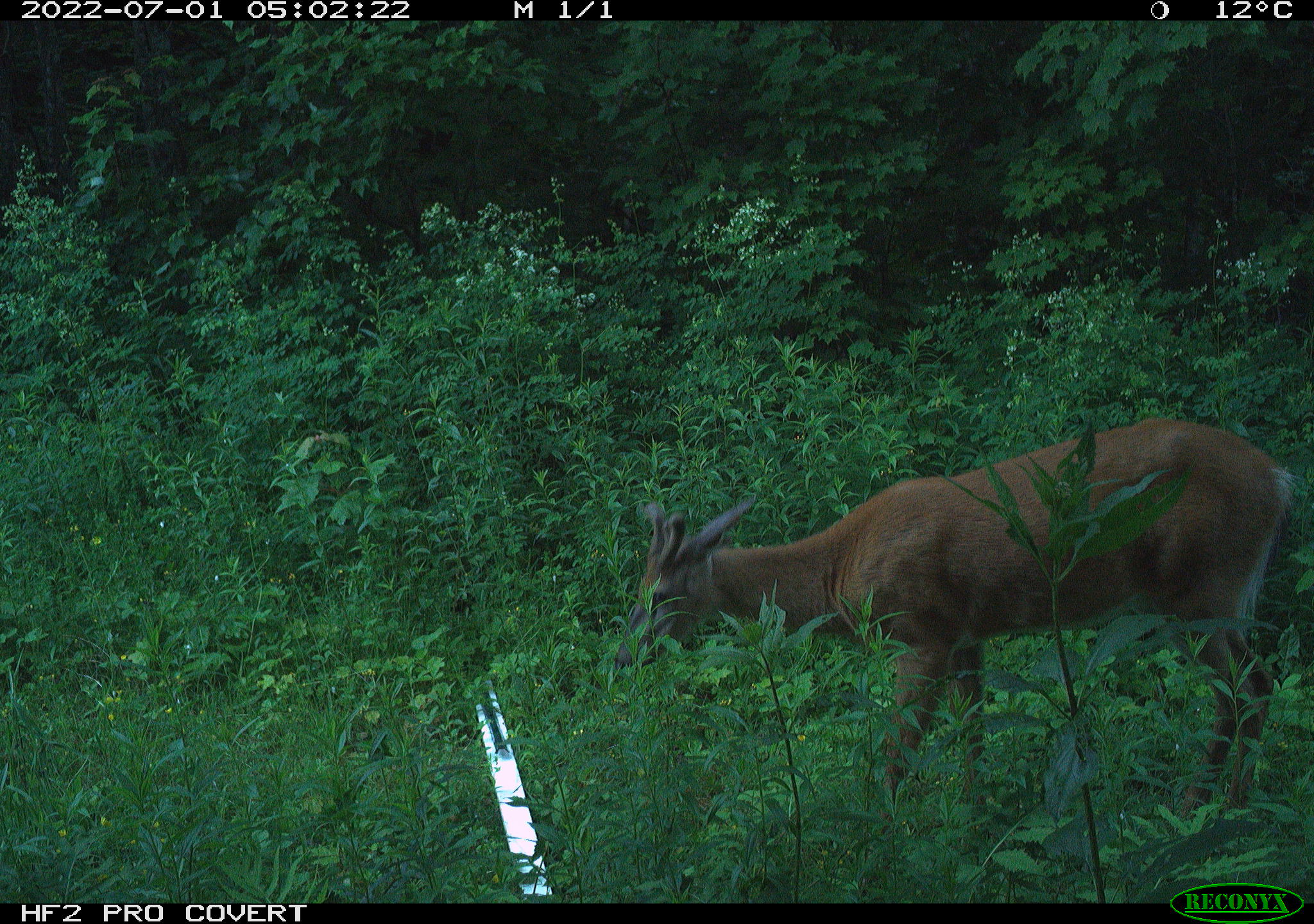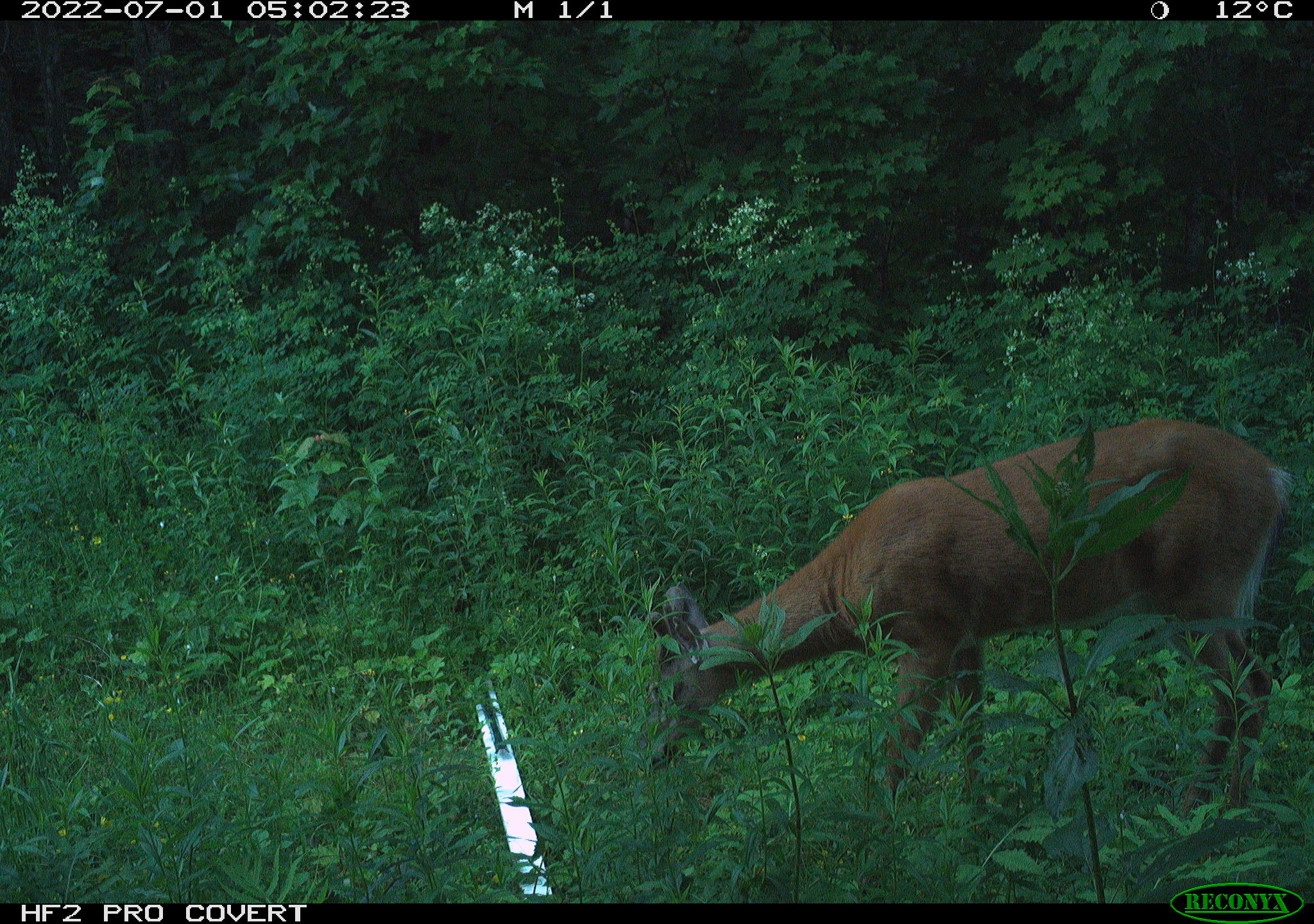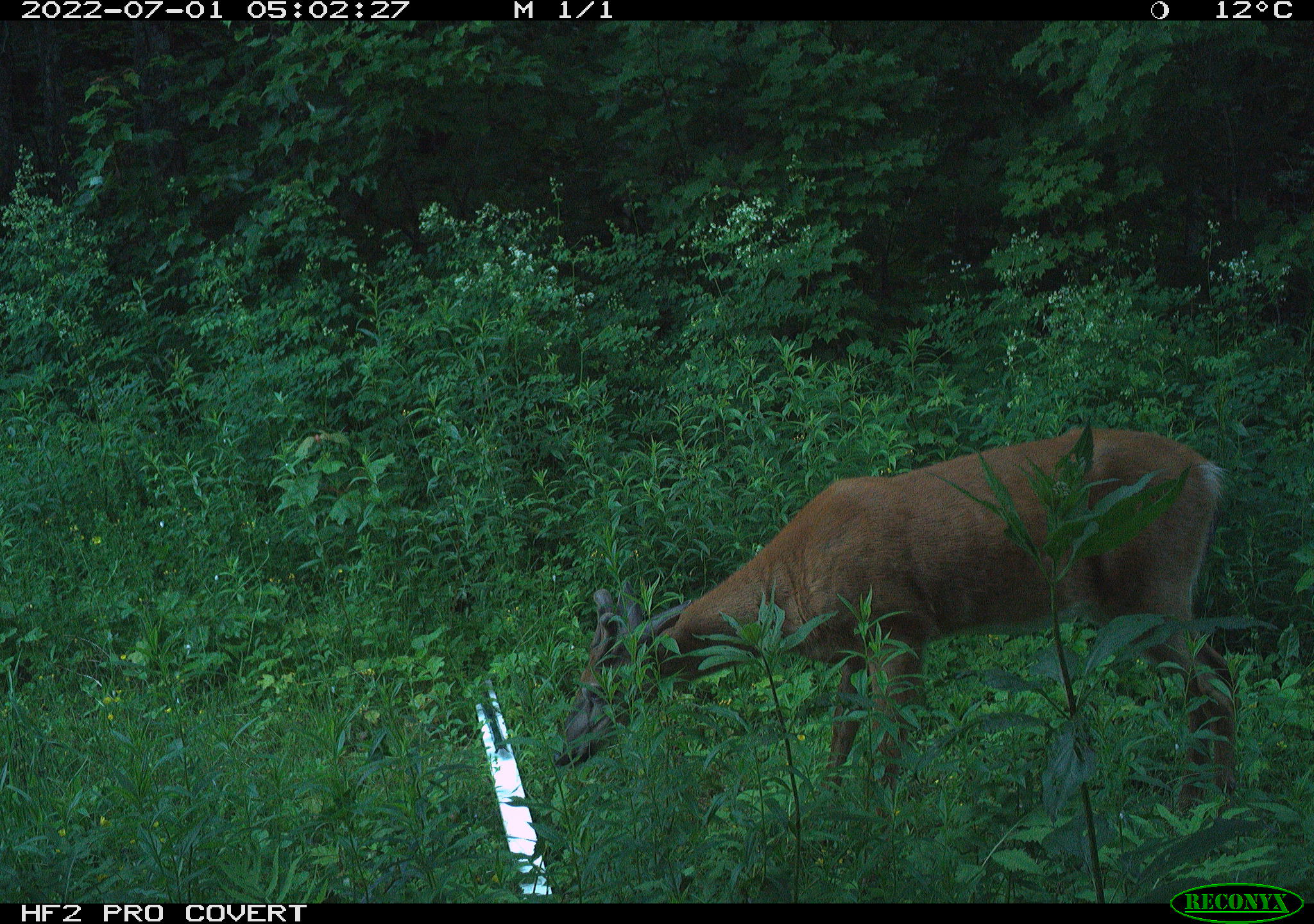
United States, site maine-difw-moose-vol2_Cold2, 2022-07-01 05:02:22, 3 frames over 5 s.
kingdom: Animalia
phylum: Chordata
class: Mammalia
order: Artiodactyla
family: Cervidae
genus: Odocoileus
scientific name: Odocoileus virginianus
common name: white-tailed deer